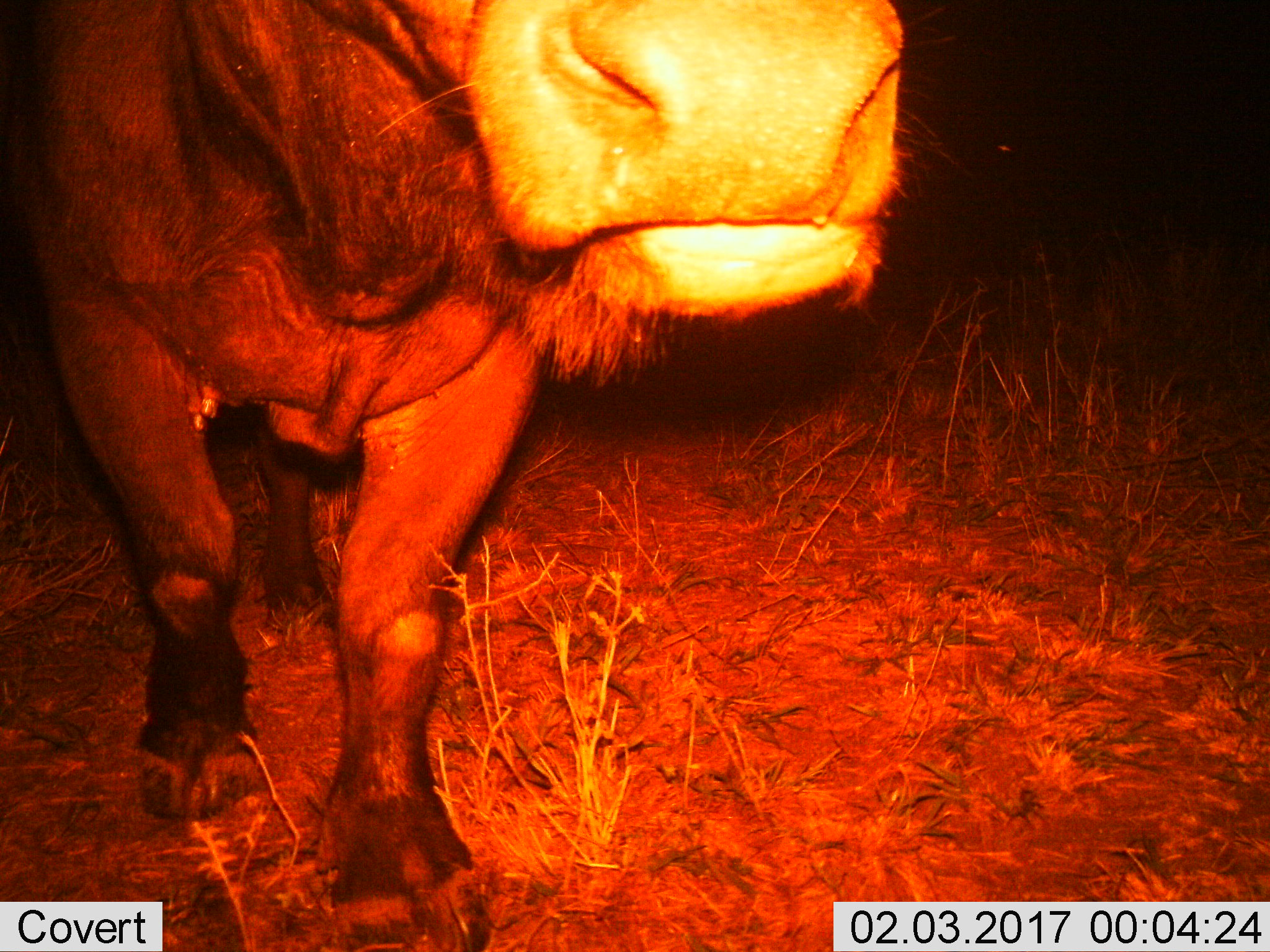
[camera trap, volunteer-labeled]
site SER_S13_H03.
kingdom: Animalia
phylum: Chordata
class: Mammalia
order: Artiodactyla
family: Bovidae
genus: Syncerus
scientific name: Syncerus caffer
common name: african buffalo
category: buffalo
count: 1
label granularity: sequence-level